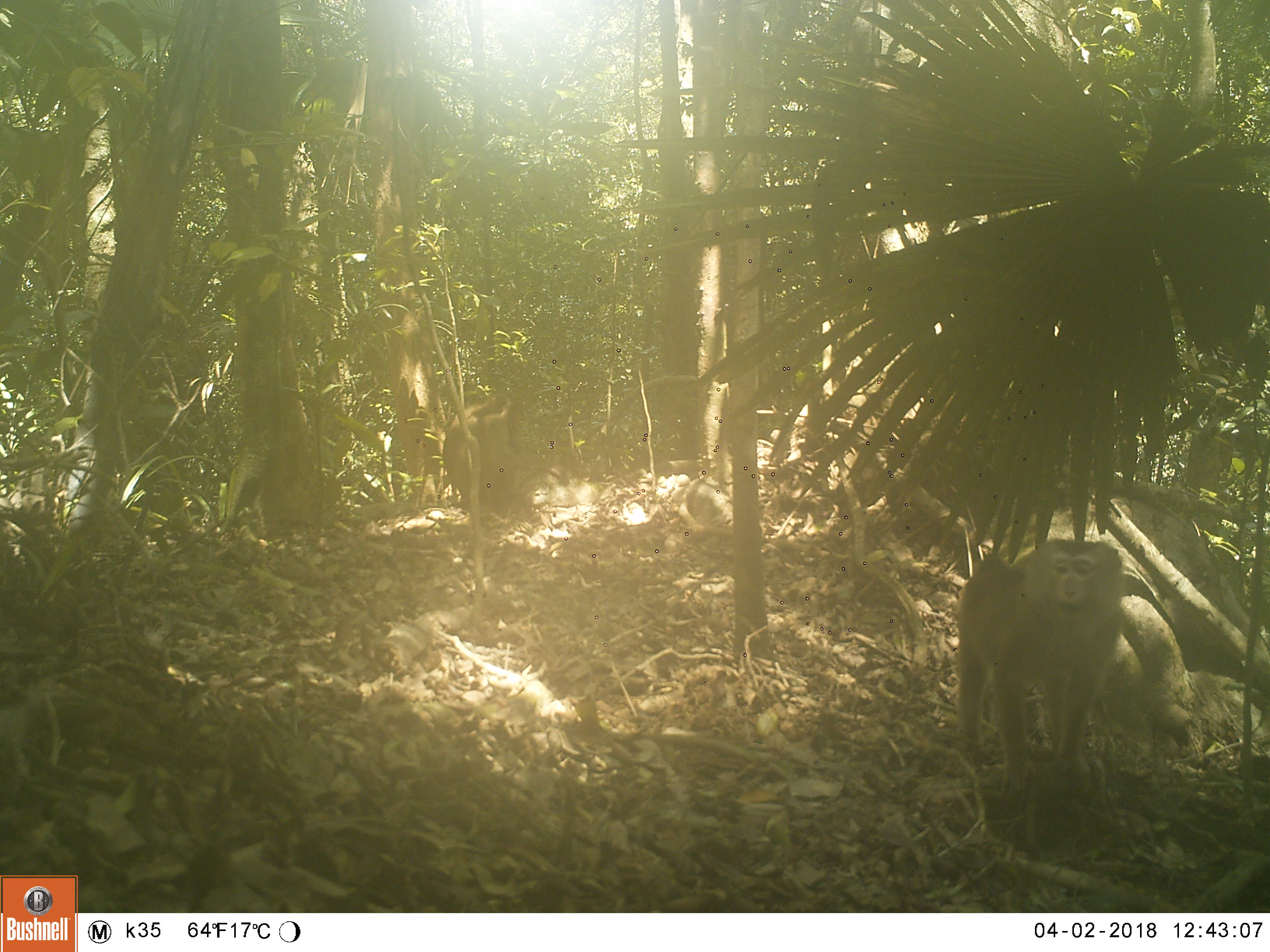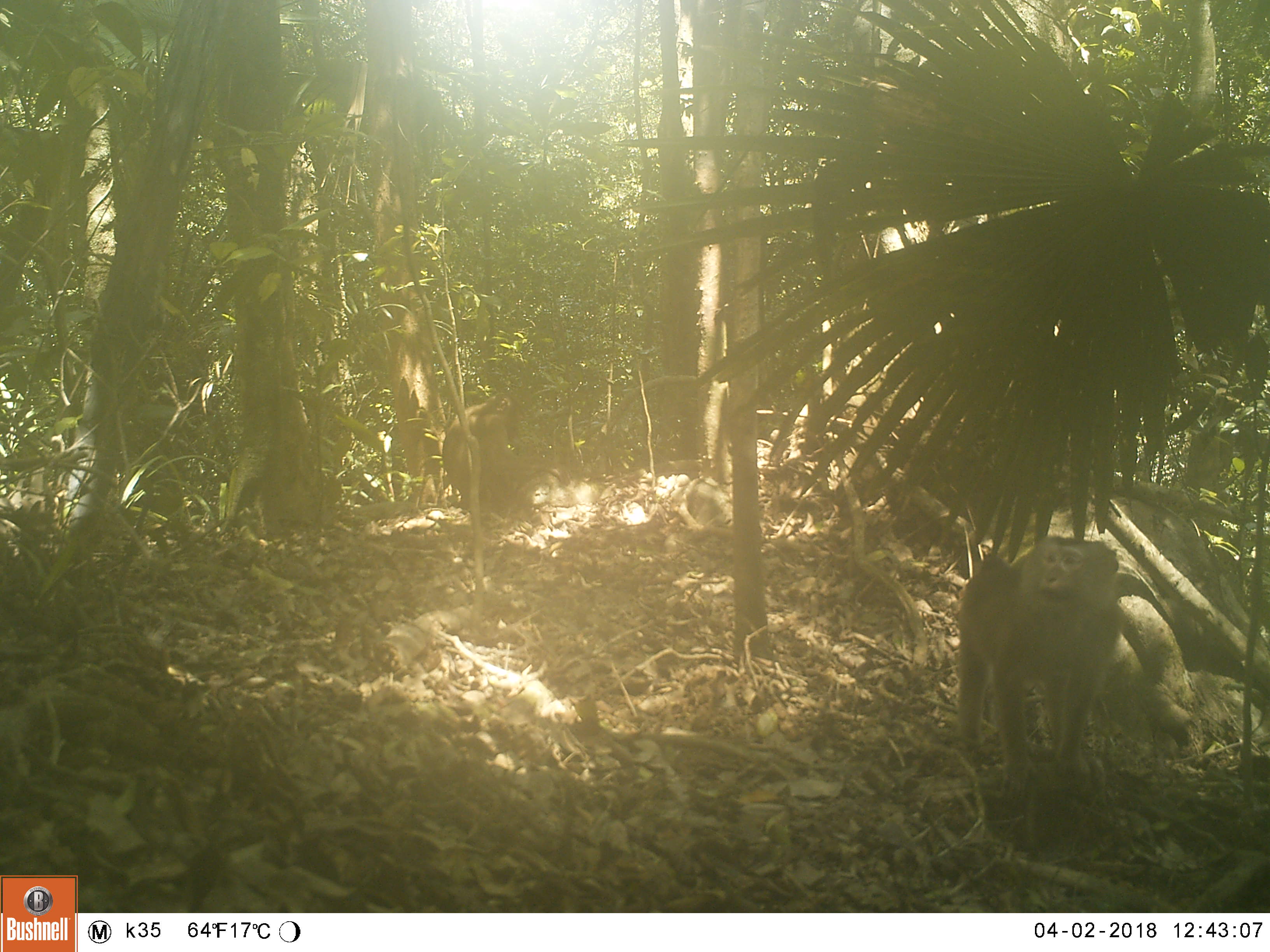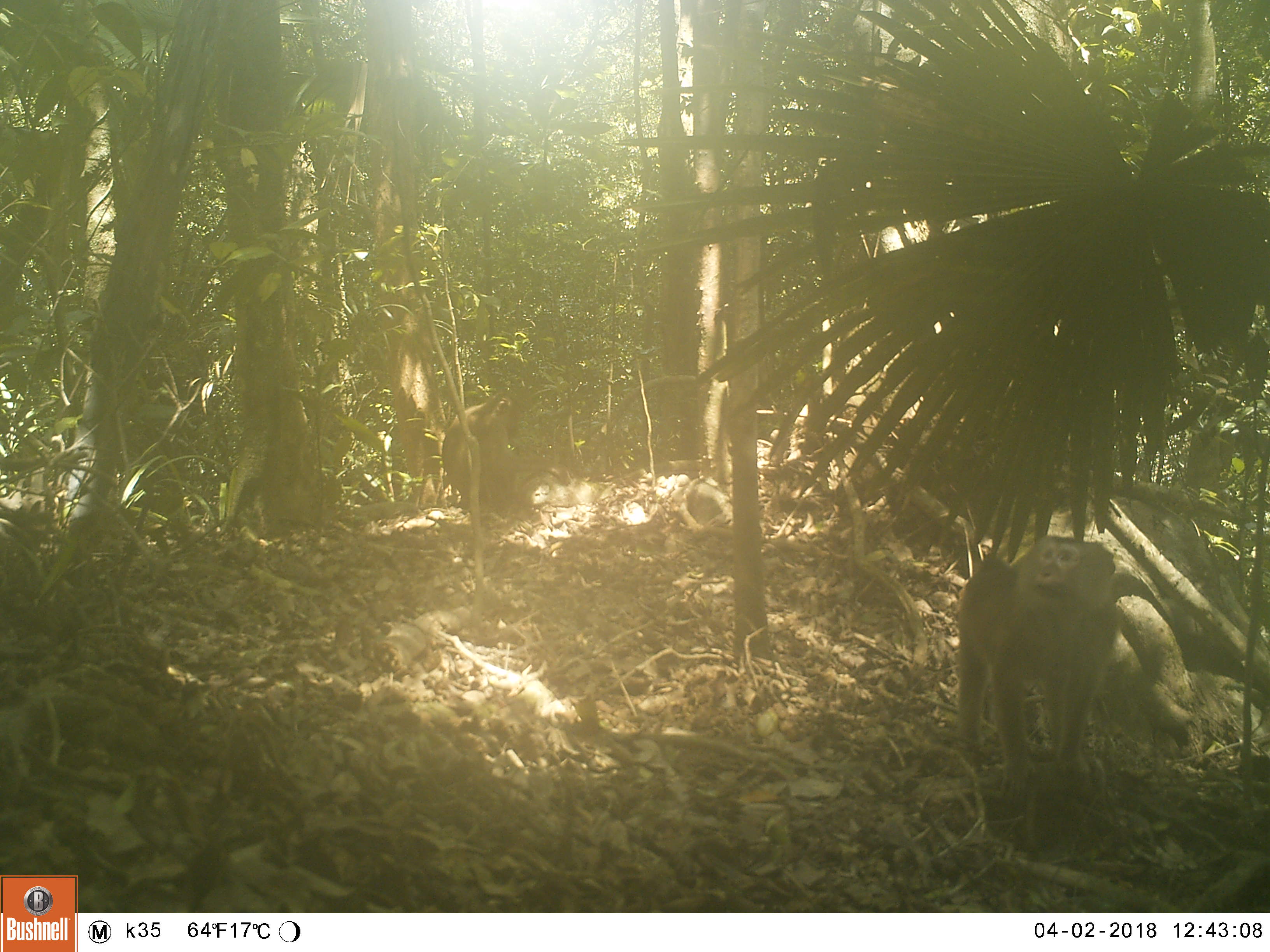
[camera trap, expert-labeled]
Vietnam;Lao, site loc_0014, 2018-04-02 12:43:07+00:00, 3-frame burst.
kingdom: Animalia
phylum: Chordata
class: Mammalia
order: Primates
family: Cercopithecidae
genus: Macaca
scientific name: Macaca nemestrina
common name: pig-tailed macaque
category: pig tailed macaque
Pig tailed macaque (pig-tailed macaque) (Macaca nemestrina). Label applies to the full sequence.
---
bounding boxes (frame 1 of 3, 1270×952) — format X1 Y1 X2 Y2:
pig tailed macaque: 951 535 1125 806; 442 391 519 513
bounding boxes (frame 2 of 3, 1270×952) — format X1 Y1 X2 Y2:
pig tailed macaque: 954 535 1117 801; 442 390 523 511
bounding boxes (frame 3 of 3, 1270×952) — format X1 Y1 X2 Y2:
pig tailed macaque: 954 535 1123 807; 441 390 529 510